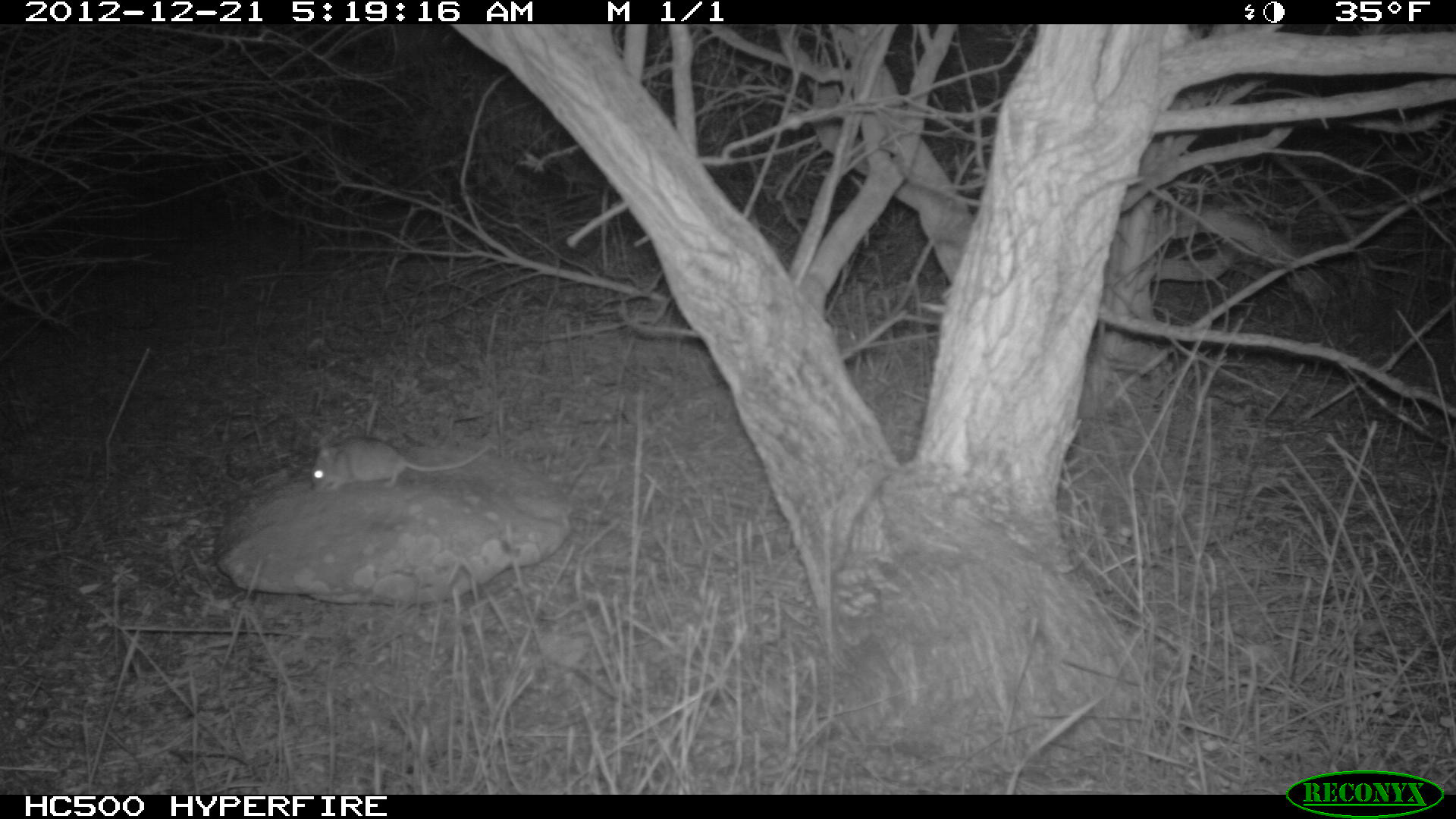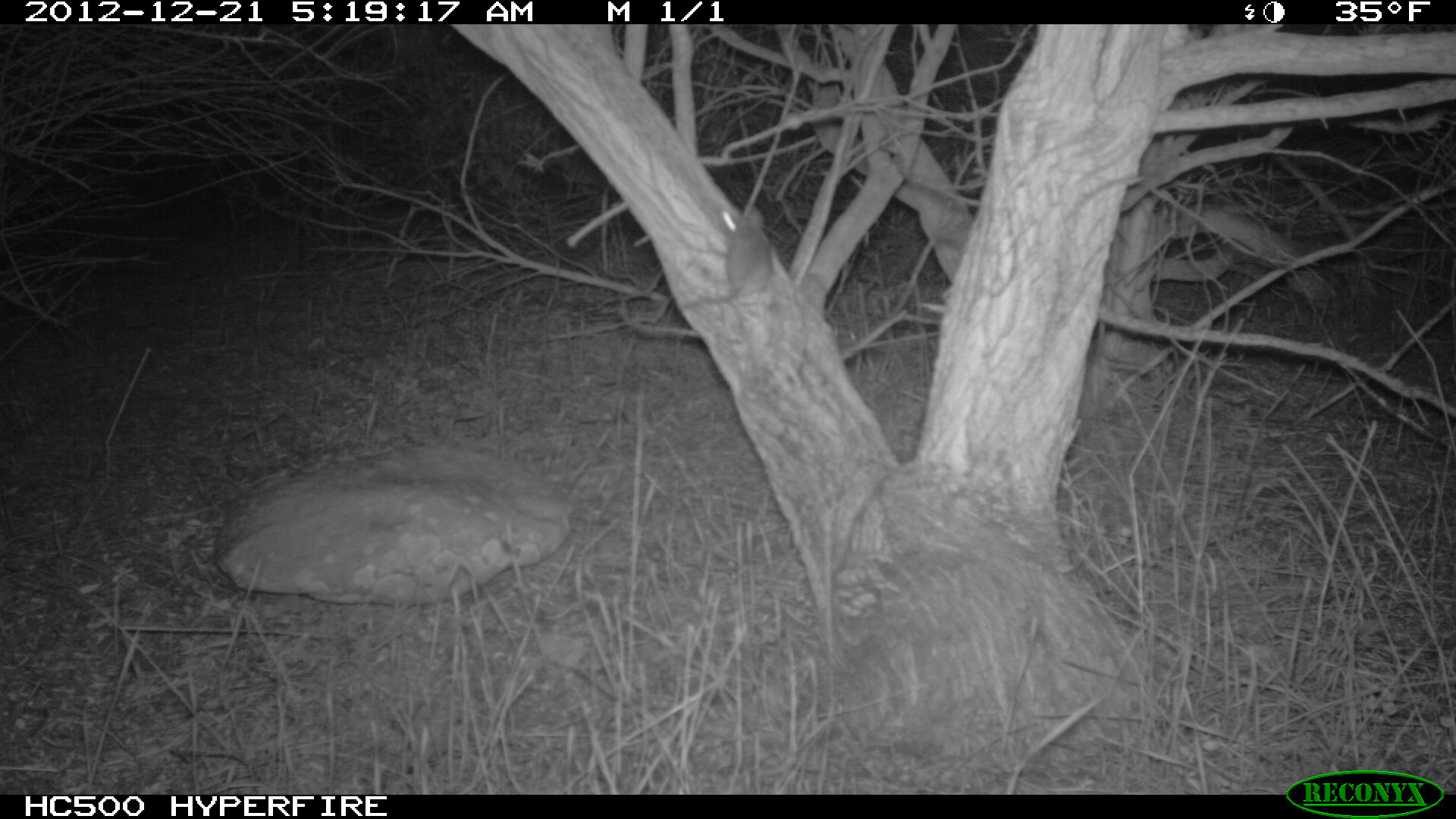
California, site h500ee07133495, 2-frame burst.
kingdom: Animalia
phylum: Chordata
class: Mammalia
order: Rodentia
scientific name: Rodentia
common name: rodent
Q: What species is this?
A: Rodent (Rodentia).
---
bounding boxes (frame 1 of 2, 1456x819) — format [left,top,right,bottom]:
rodent: [308,435,492,494]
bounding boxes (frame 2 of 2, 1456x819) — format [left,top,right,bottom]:
rodent: [680,208,773,310]